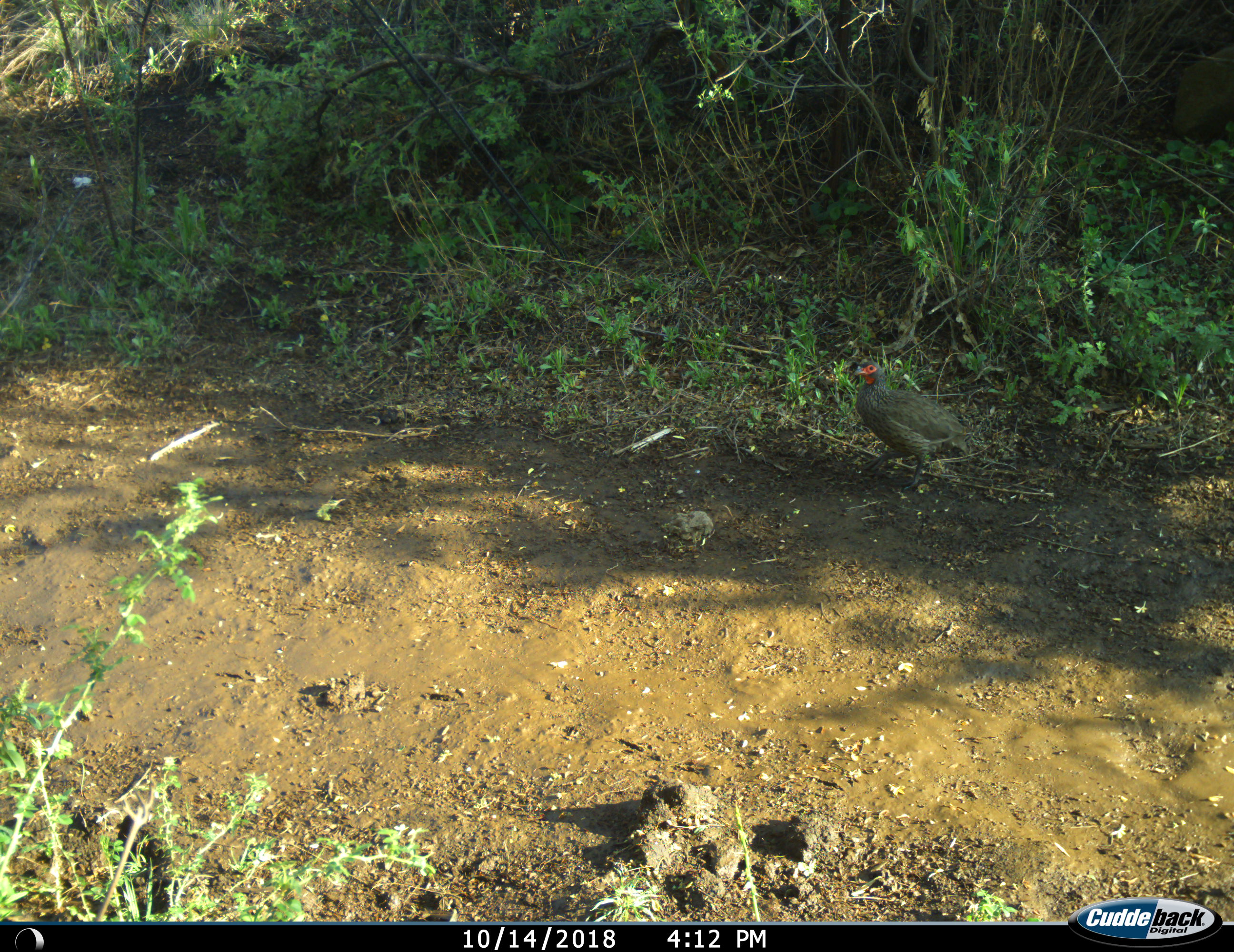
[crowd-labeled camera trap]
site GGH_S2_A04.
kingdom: Animalia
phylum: Chordata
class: Aves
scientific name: Aves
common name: bird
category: birdother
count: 1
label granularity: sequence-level